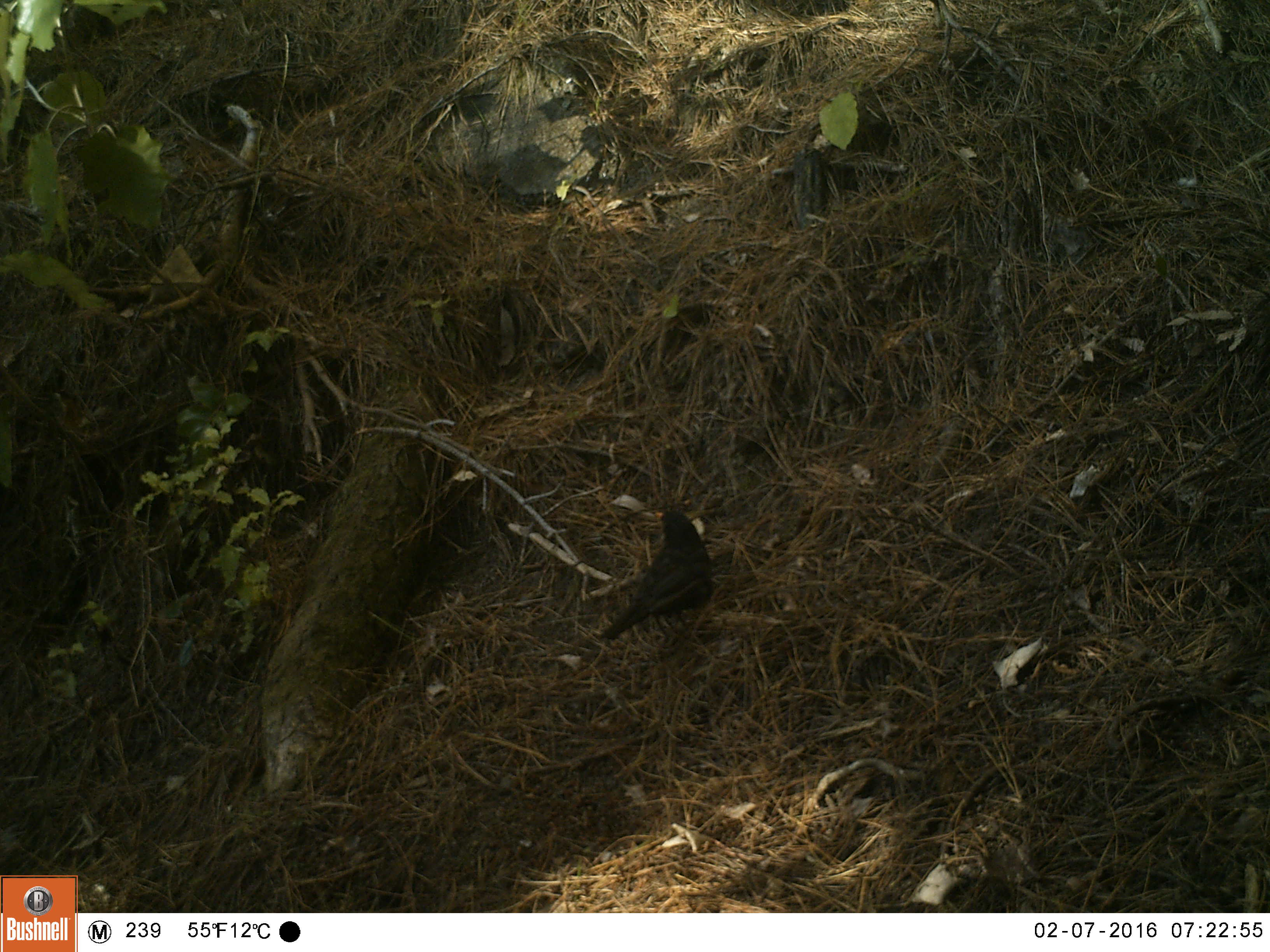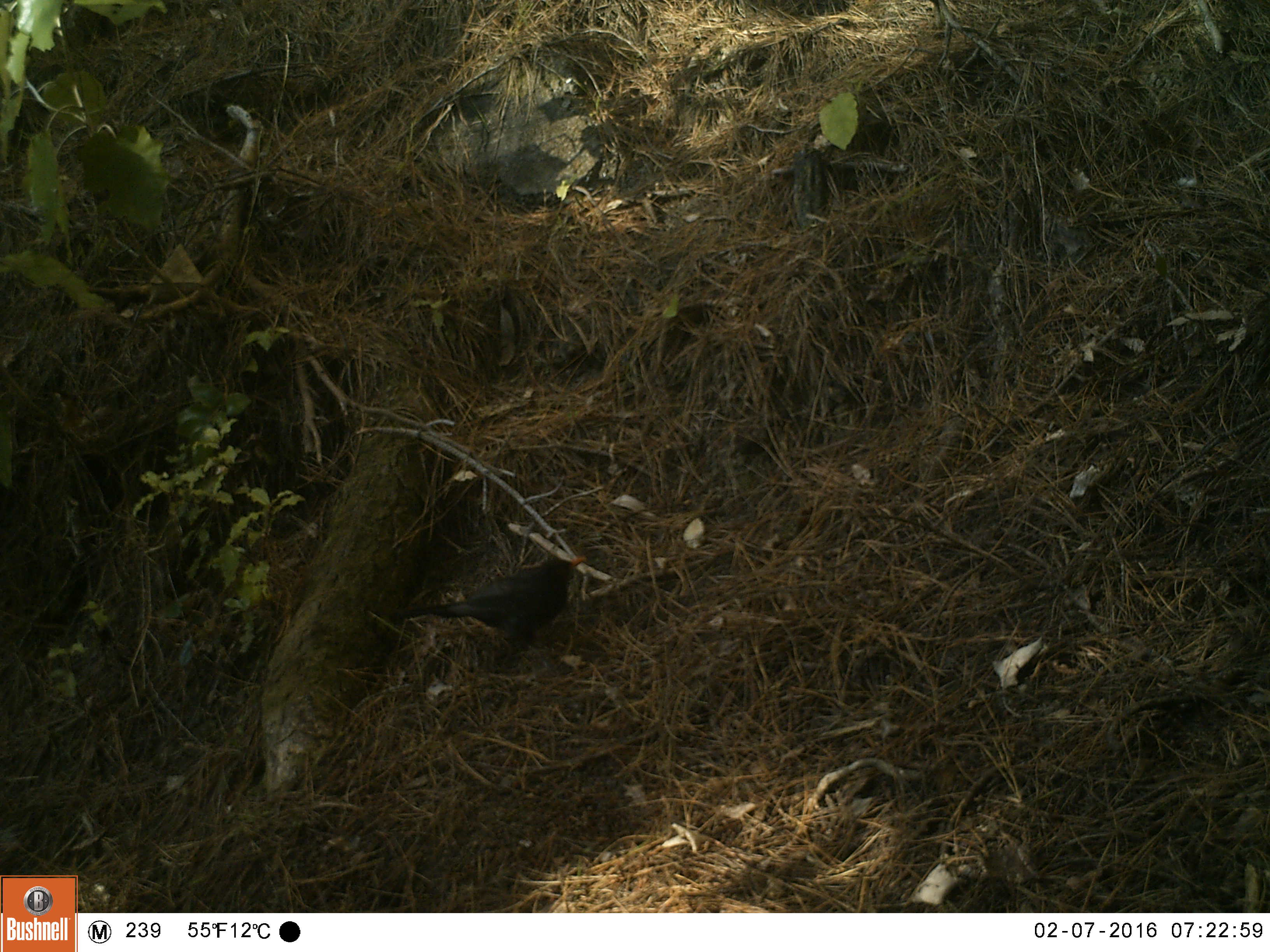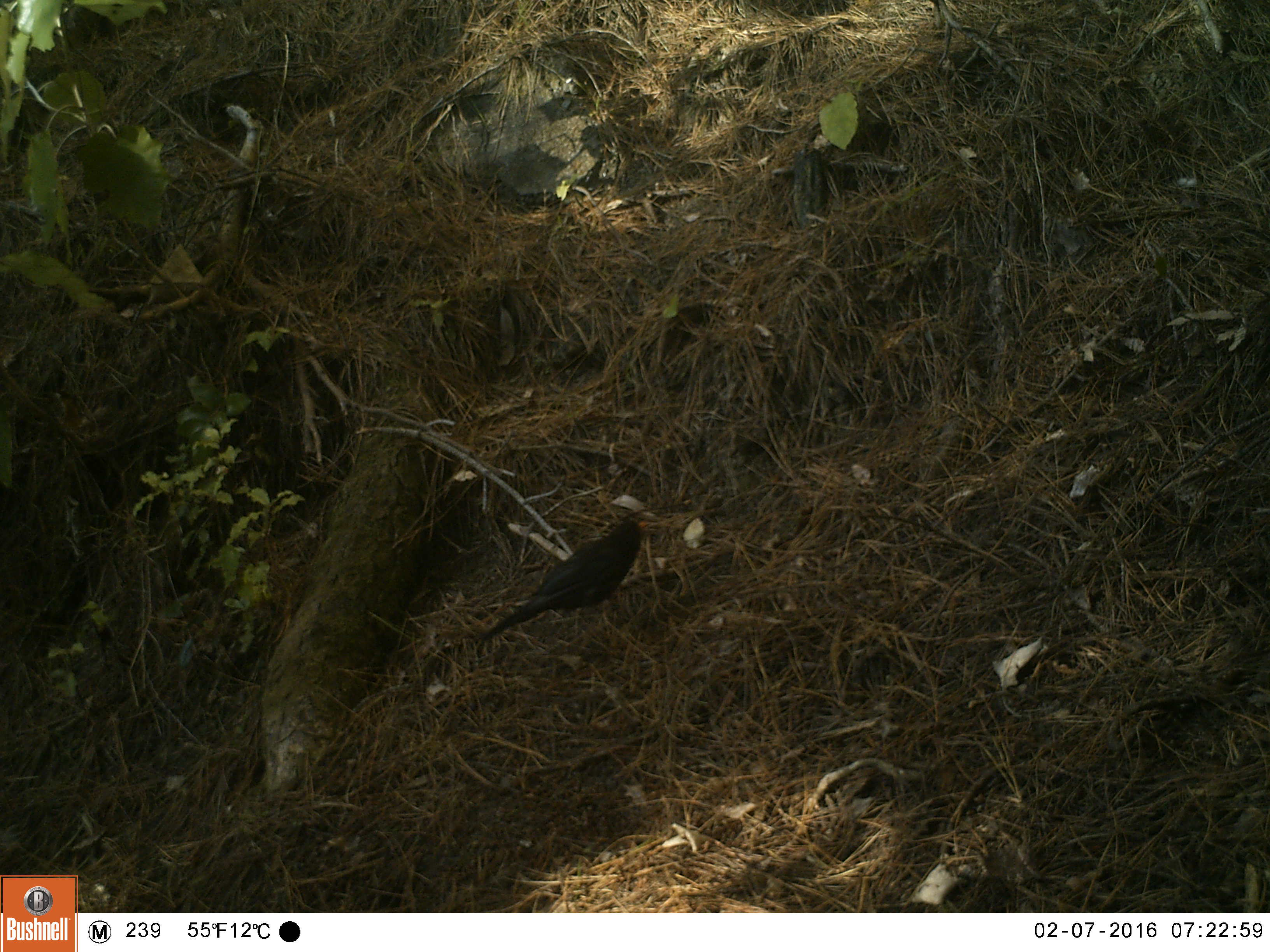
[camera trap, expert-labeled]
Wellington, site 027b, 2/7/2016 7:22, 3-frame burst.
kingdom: Animalia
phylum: Chordata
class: Aves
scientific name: Aves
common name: bird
Bird (Aves).